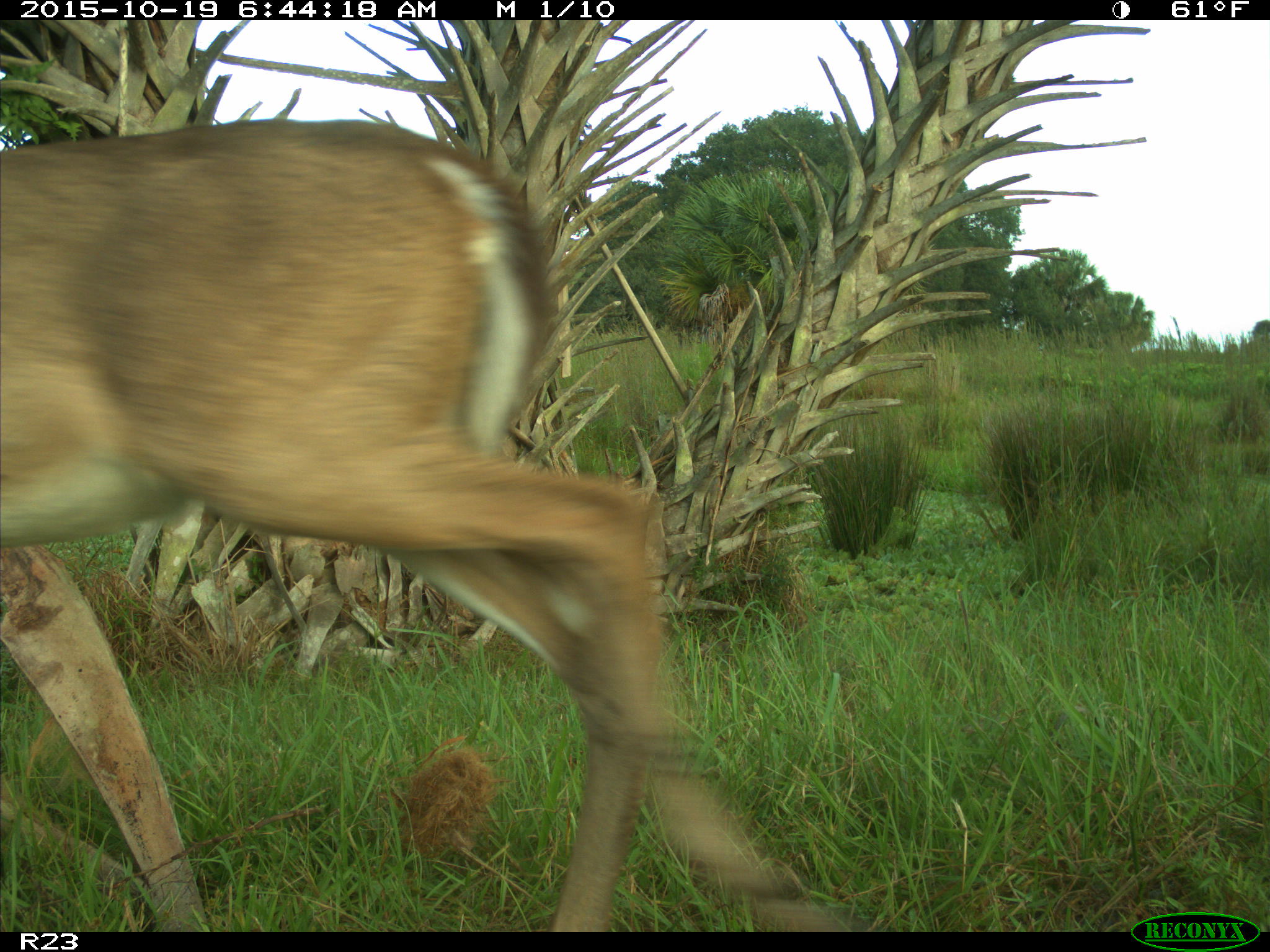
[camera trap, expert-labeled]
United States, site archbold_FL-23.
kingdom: Animalia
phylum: Chordata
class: Mammalia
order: Artiodactyla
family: Cervidae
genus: Odocoileus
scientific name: Odocoileus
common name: deer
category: unidentified deer